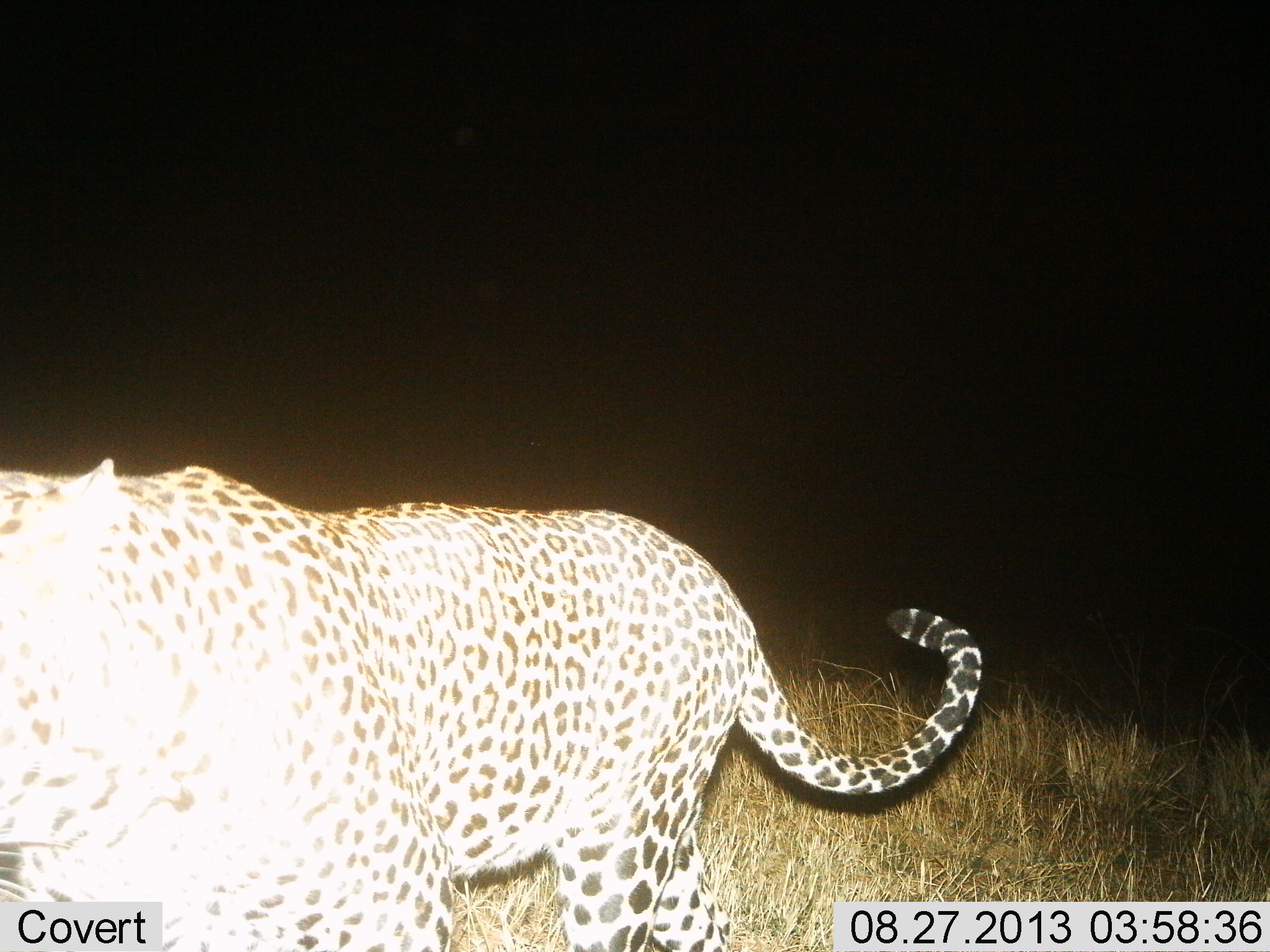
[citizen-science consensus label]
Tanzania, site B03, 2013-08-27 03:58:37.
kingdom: Animalia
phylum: Chordata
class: Mammalia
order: Carnivora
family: Felidae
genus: Panthera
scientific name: Panthera pardus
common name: leopard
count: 1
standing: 30%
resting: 0%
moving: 70%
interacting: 0%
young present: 0%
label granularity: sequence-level